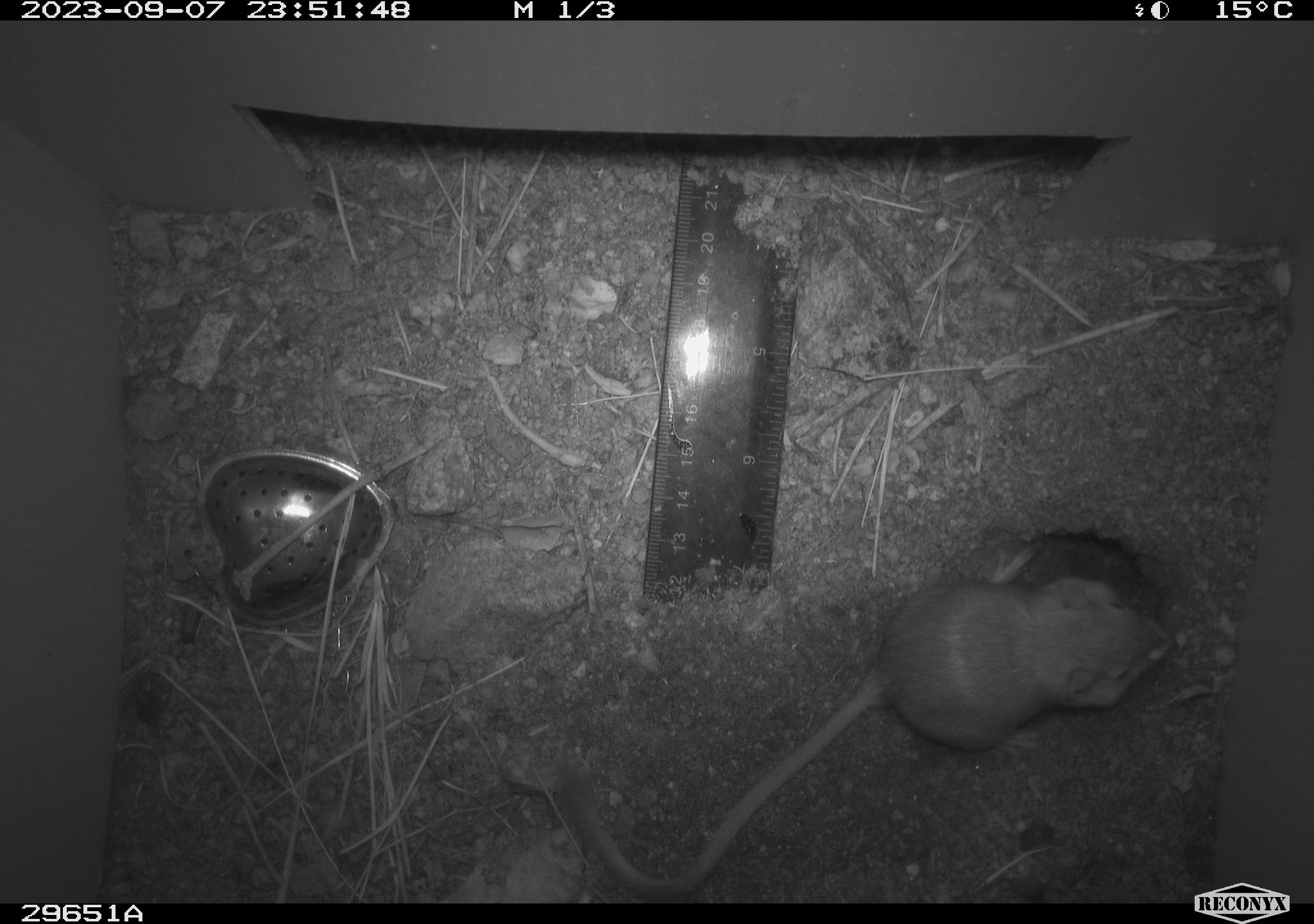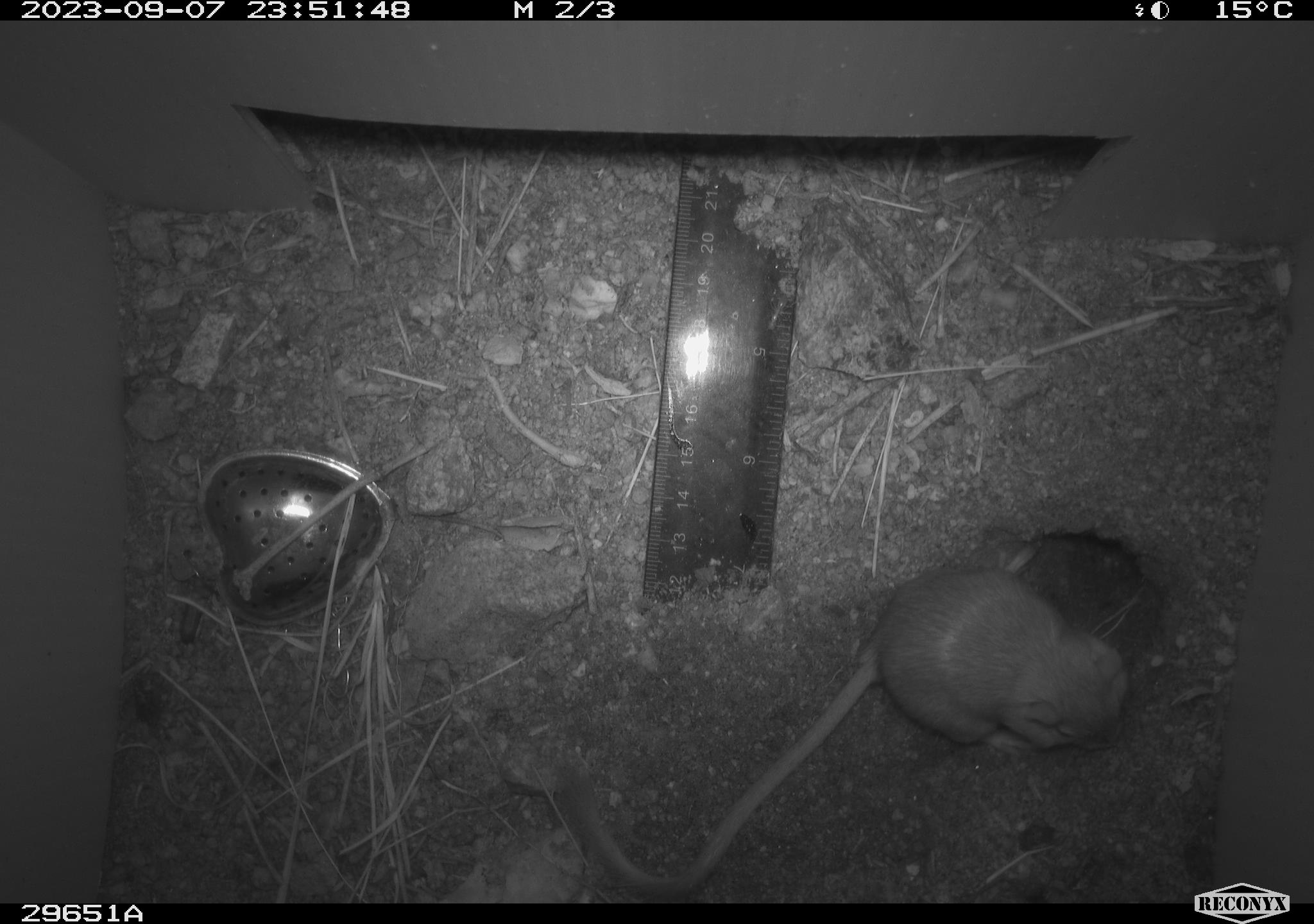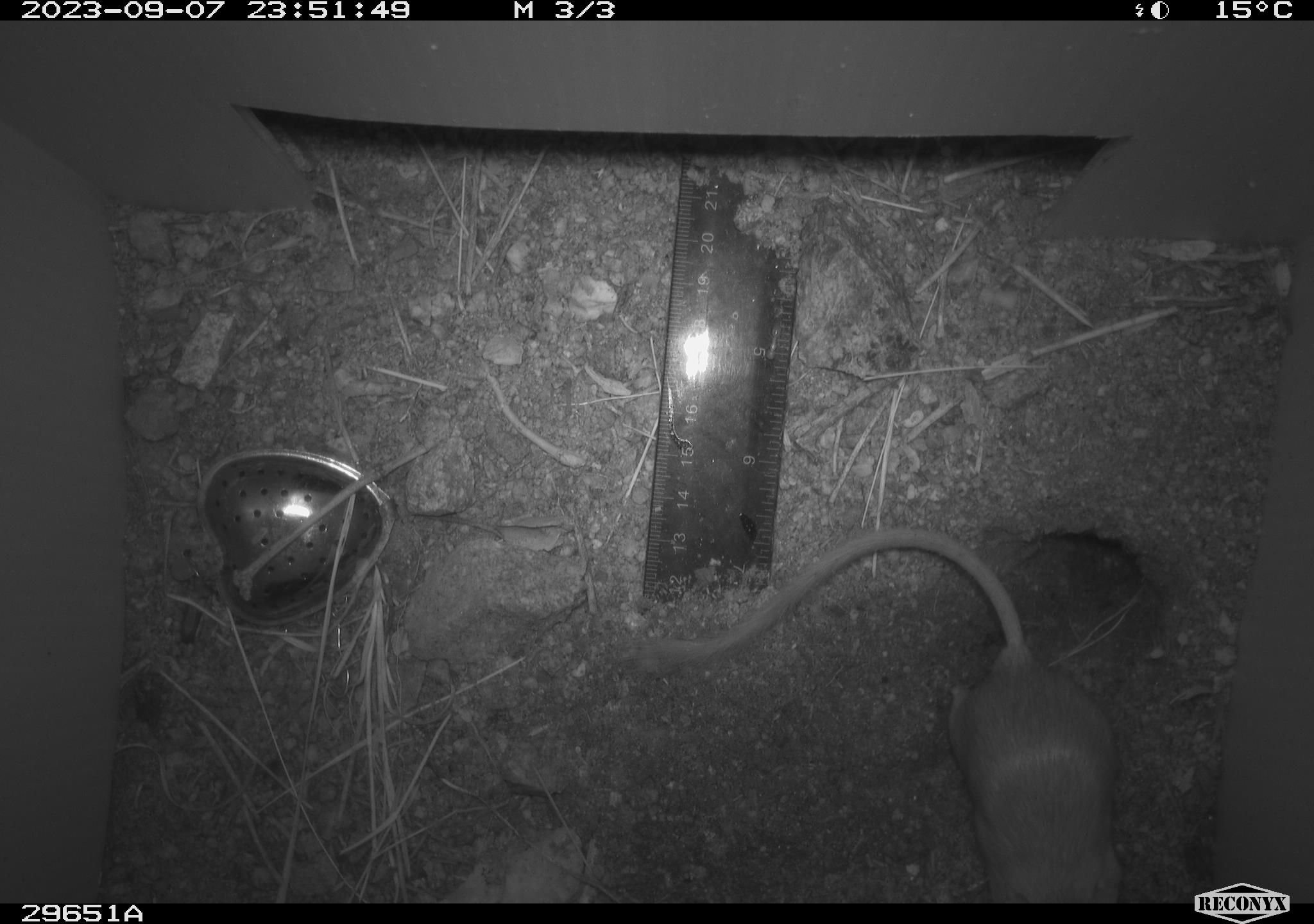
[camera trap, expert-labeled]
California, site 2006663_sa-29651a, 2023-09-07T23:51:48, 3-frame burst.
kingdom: Animalia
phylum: Chordata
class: Mammalia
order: Rodentia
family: Heteromyidae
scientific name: Heteromyidae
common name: kangaroo rats and pocket mice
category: heteromyidae family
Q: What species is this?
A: Heteromyidae family (kangaroo rats and pocket mice) (Heteromyidae).